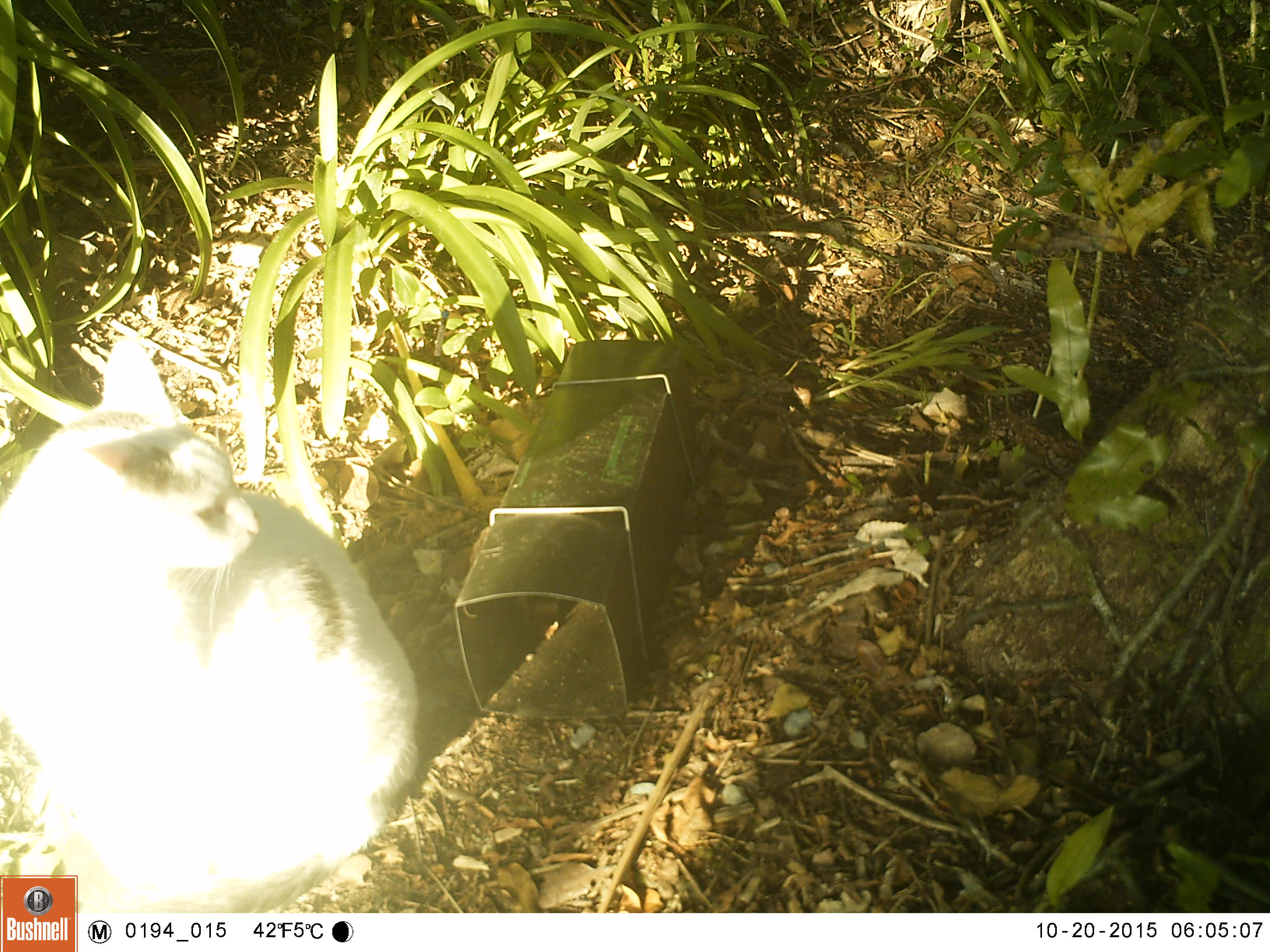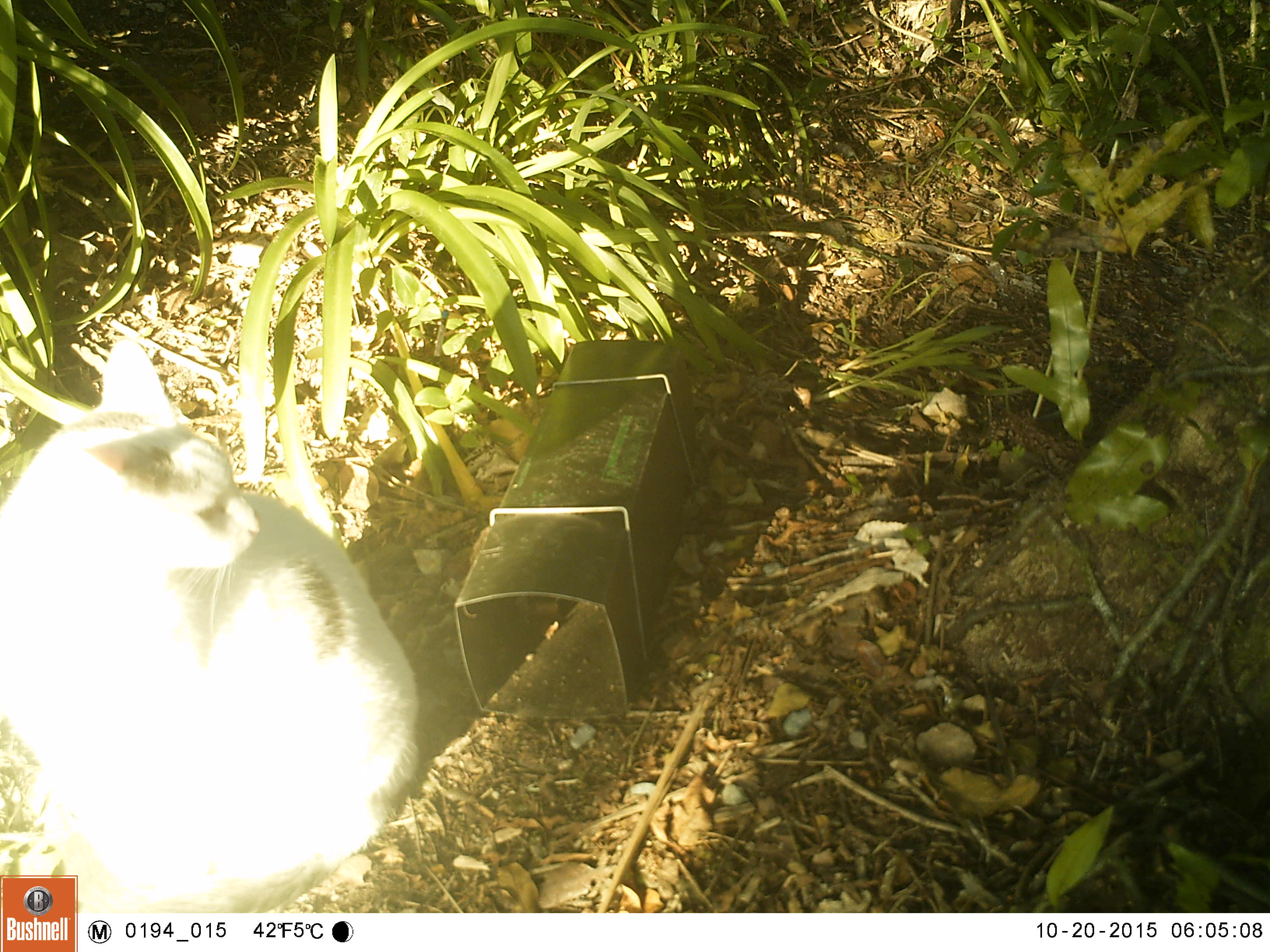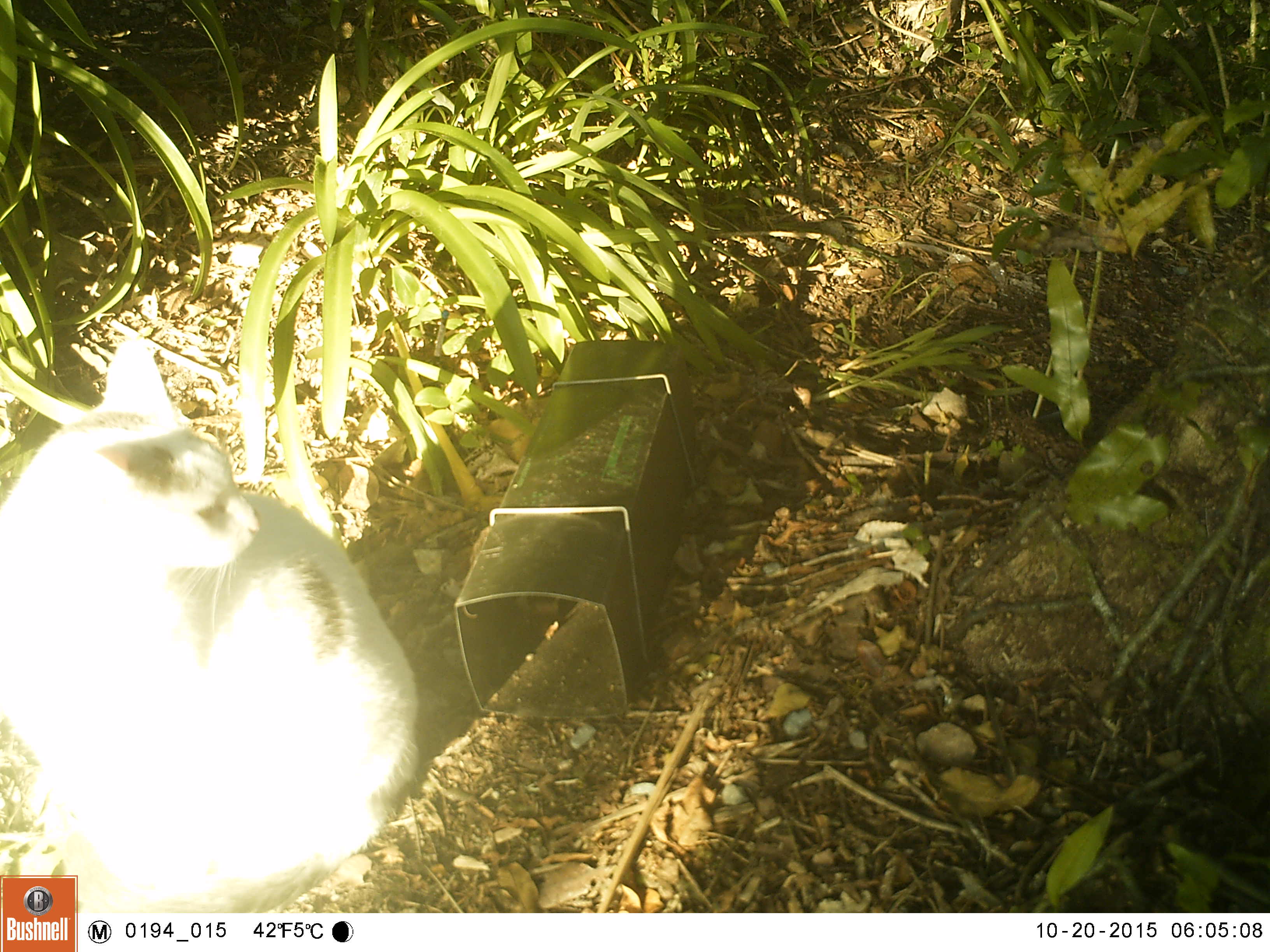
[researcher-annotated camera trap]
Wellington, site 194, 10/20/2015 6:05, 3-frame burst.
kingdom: Animalia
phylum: Chordata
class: Mammalia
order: Carnivora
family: Felidae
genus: Felis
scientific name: Felis catus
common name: cat